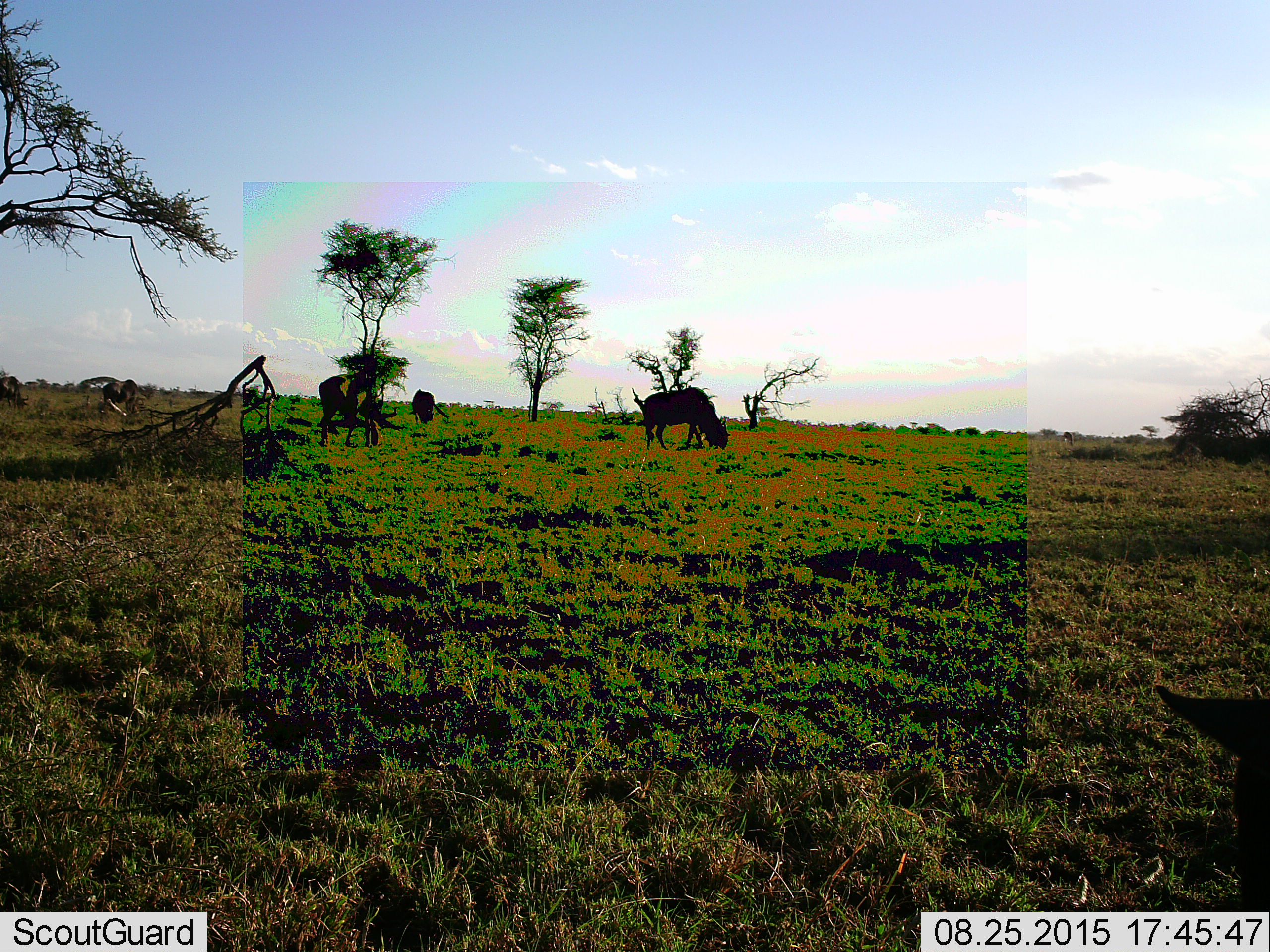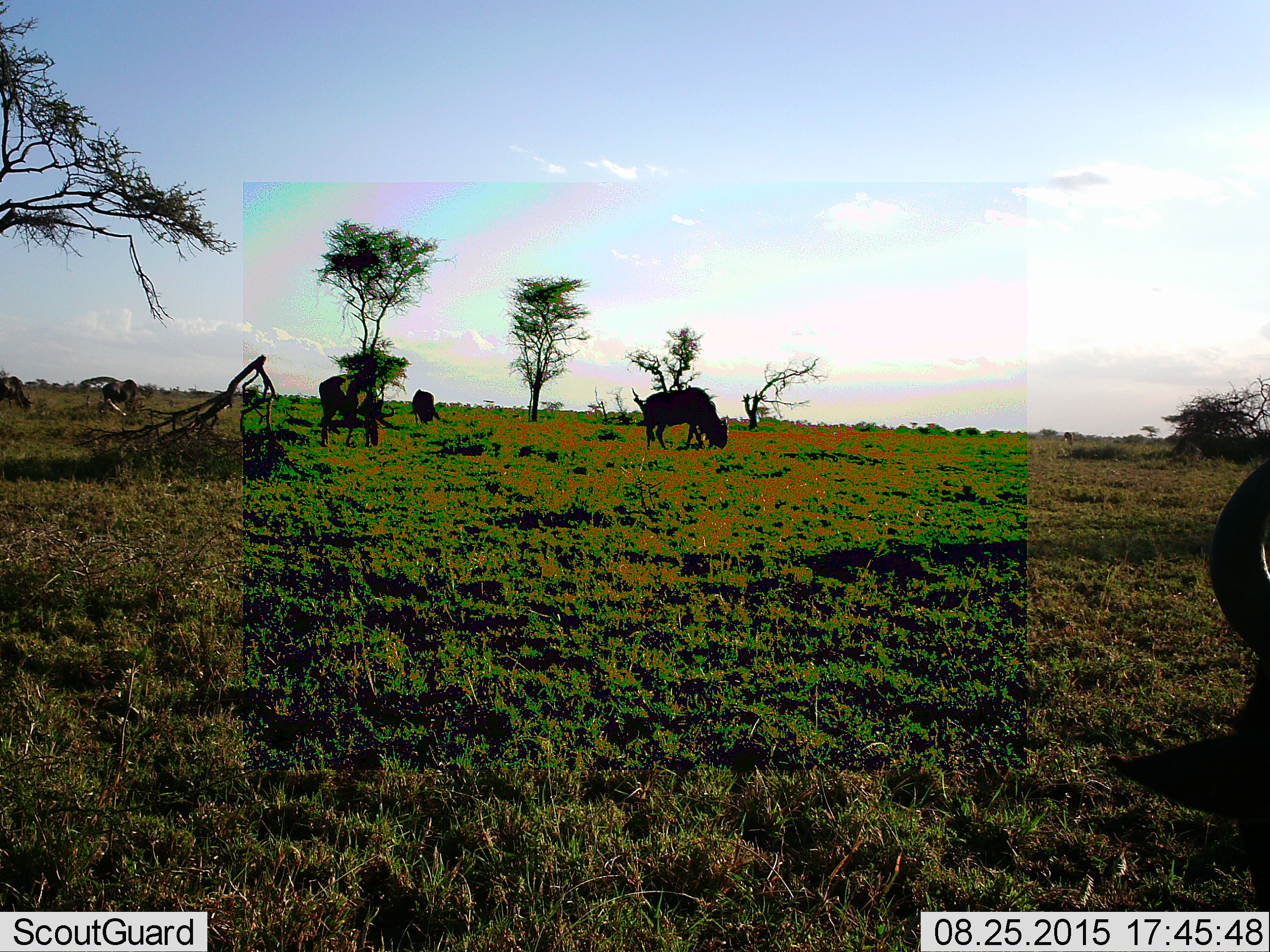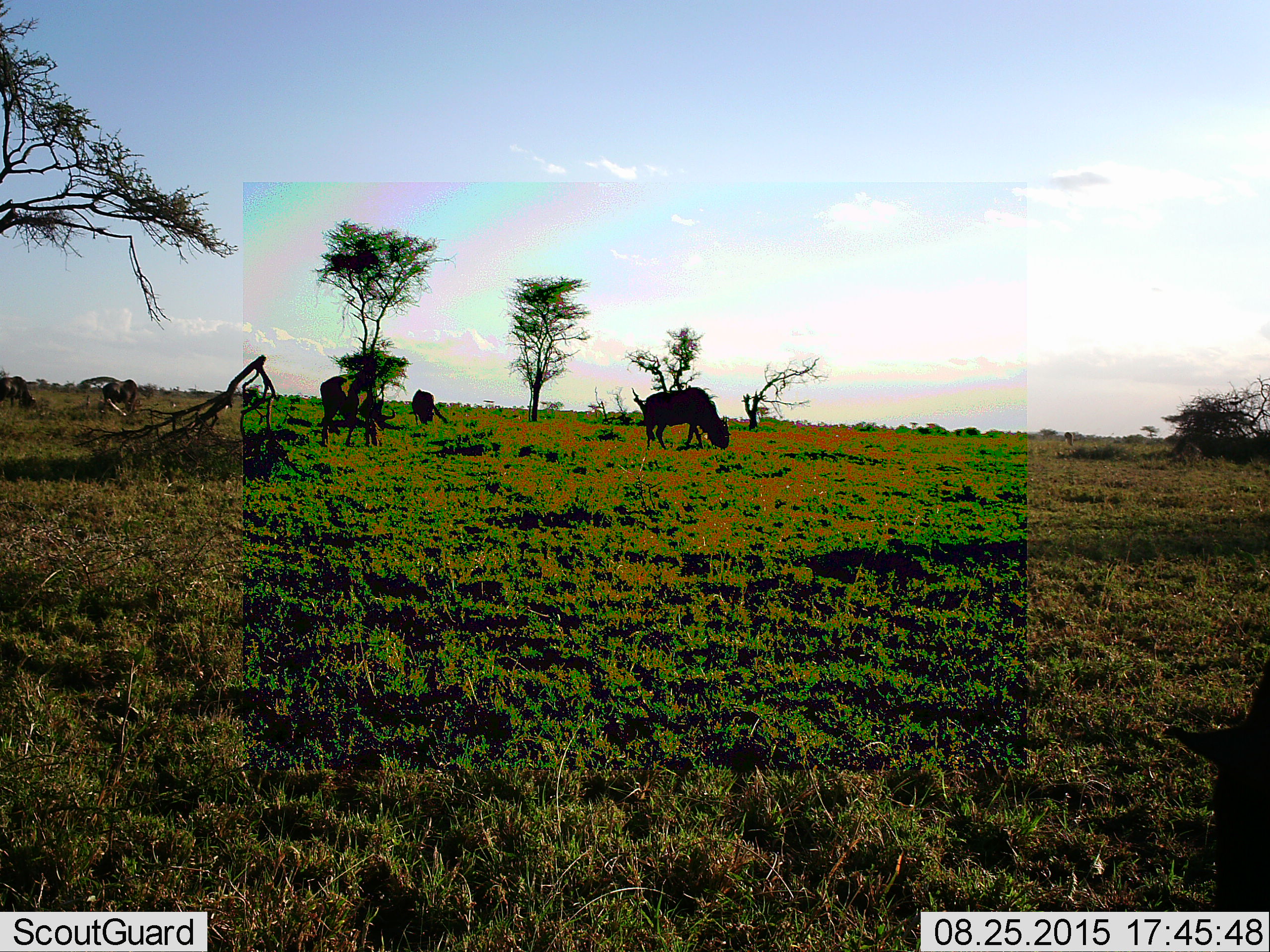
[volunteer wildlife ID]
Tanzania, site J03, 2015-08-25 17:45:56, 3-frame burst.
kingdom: Animalia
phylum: Chordata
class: Mammalia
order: Artiodactyla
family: Bovidae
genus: Connochaetes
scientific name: Connochaetes taurinus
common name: blue wildebeest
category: wildebeest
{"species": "wildebeest (blue wildebeest) (Connochaetes taurinus)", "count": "4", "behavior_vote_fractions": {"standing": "25%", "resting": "0%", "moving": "12%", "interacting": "0%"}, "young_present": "0%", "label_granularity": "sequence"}